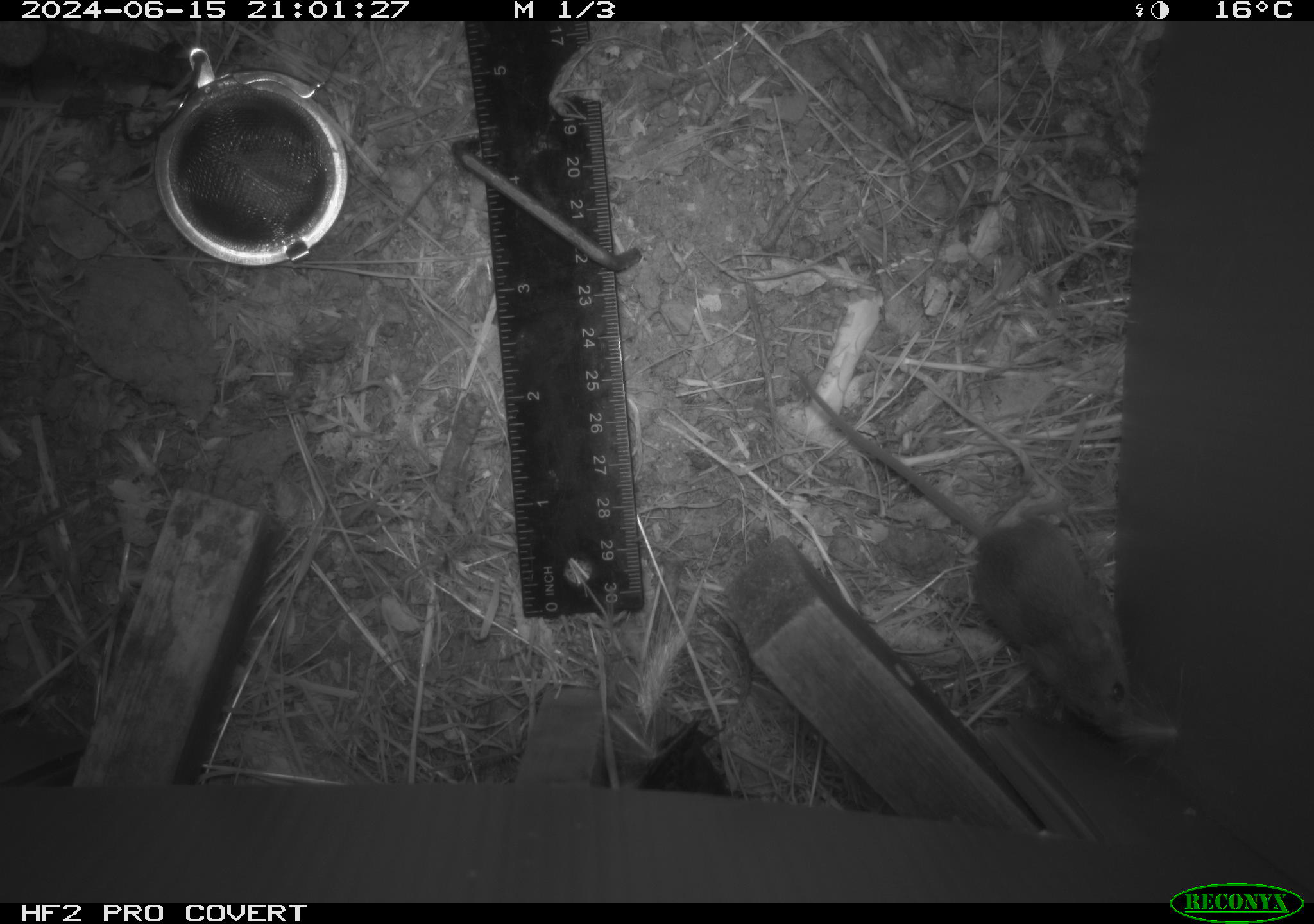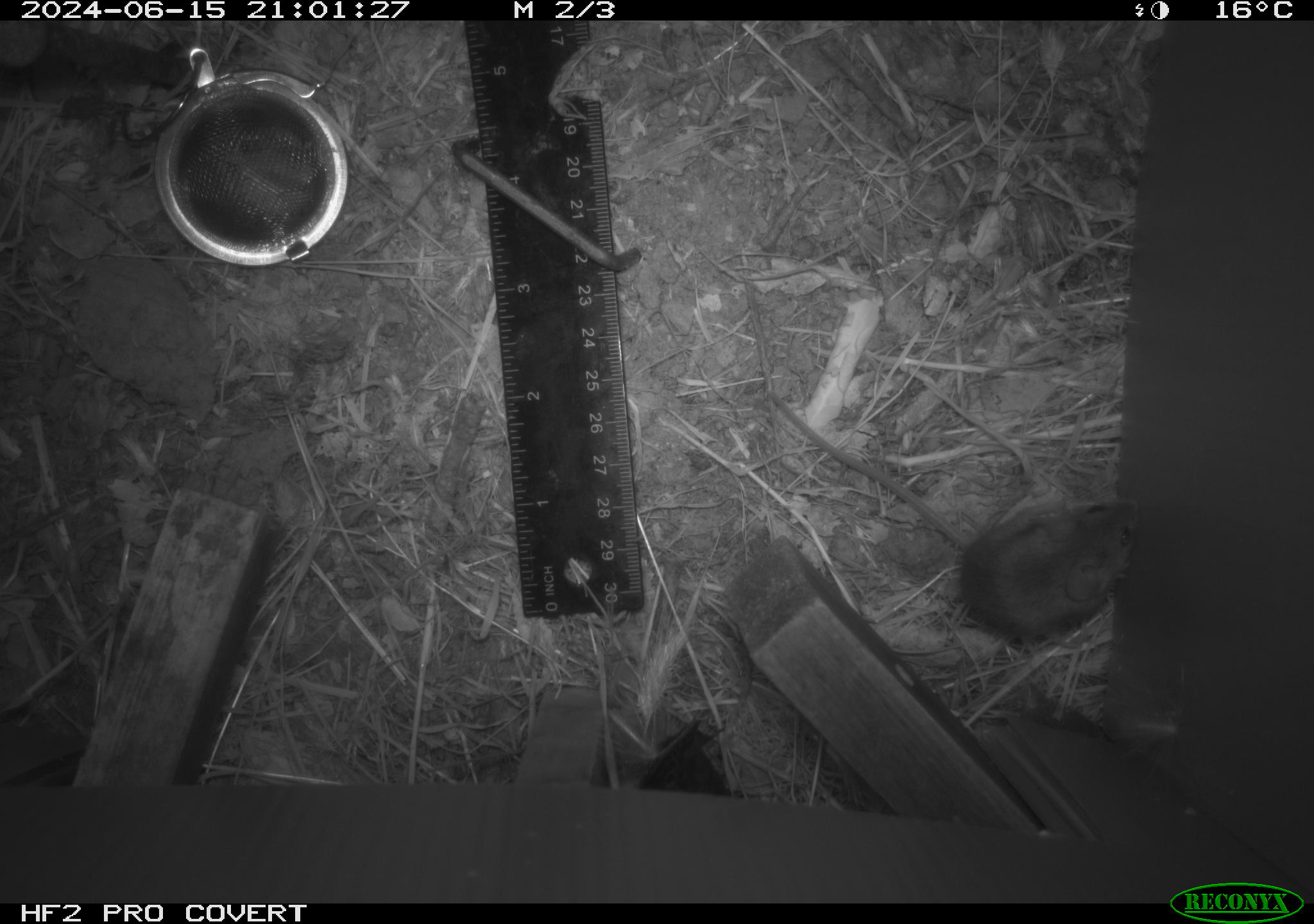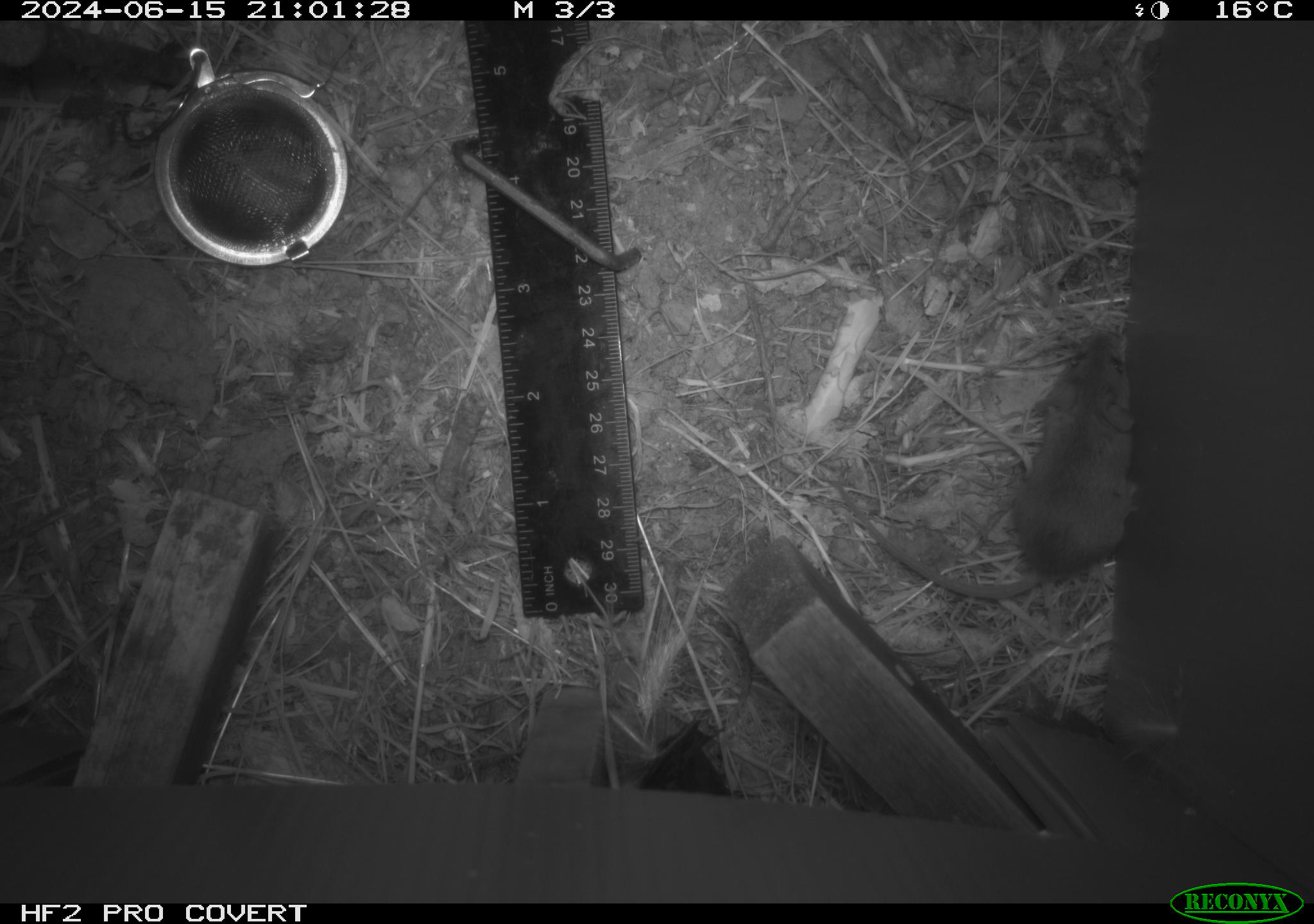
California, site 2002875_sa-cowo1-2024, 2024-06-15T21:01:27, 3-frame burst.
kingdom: Animalia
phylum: Chordata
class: Mammalia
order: Rodentia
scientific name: Rodentia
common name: mouse species